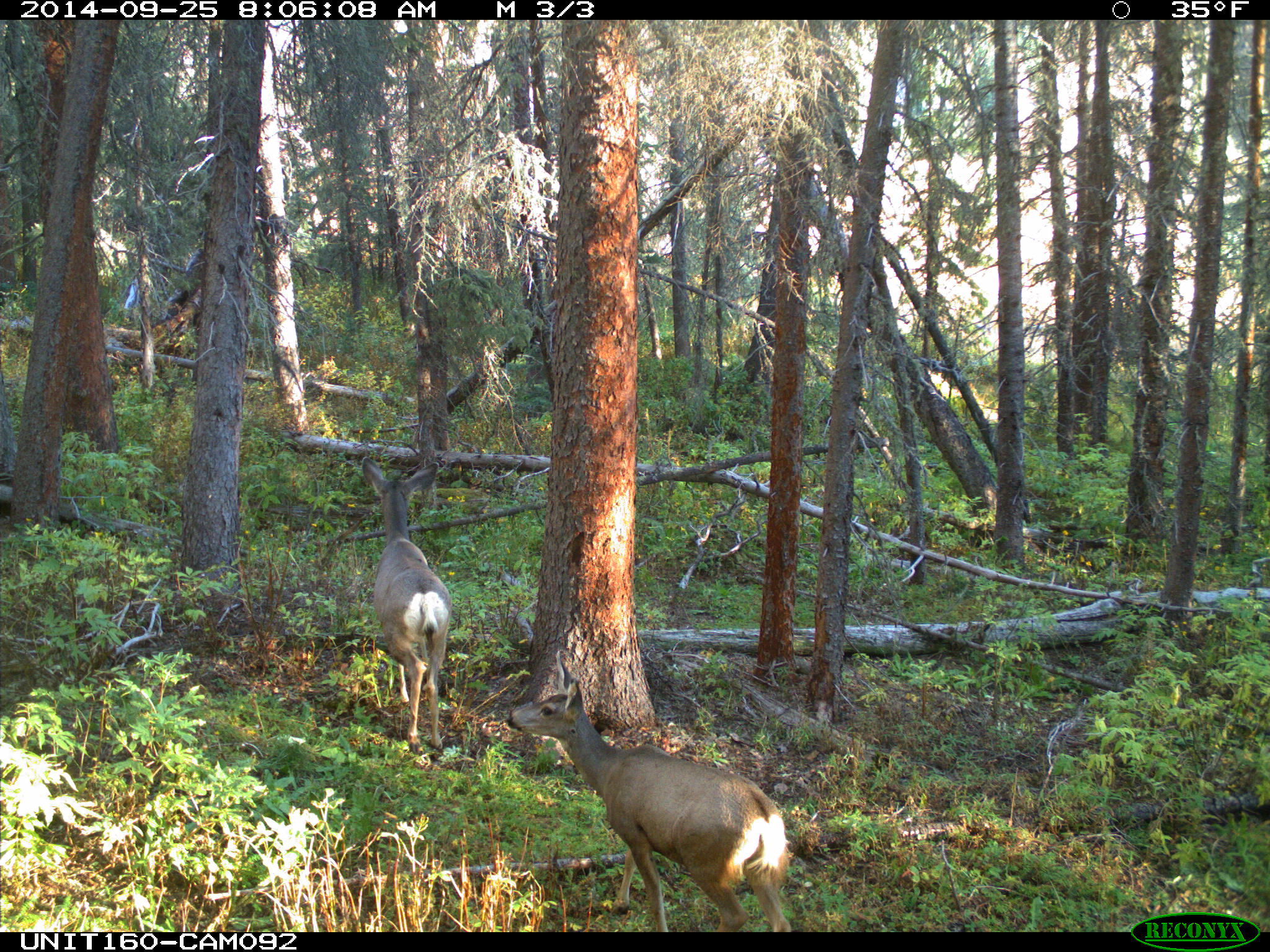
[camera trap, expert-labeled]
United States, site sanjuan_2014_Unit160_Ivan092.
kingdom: Animalia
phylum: Chordata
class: Mammalia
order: Artiodactyla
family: Cervidae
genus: Odocoileus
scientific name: Odocoileus hemionus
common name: mule deer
Odocoileus hemionus (mule deer).